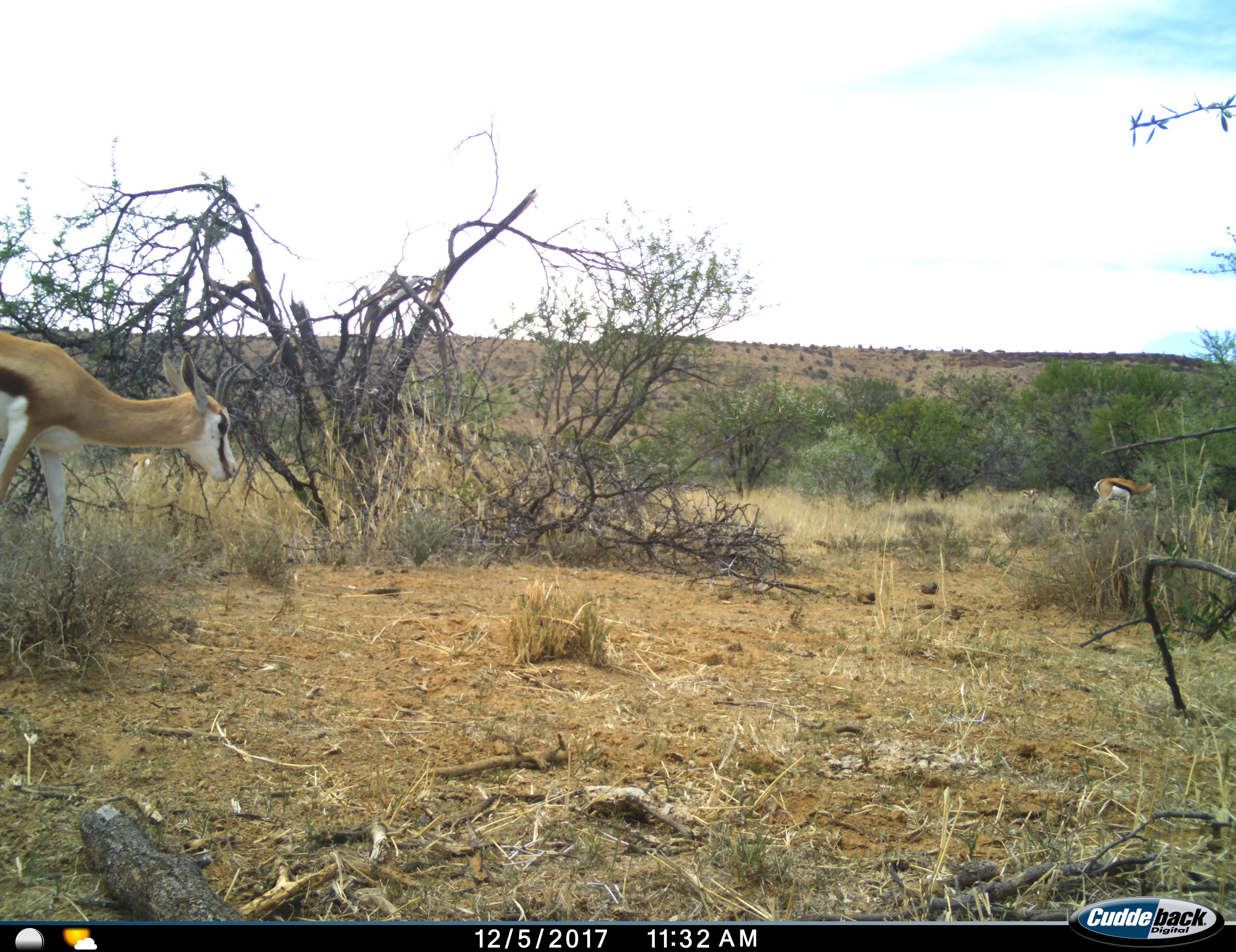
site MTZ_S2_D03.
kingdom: Animalia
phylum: Chordata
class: Mammalia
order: Artiodactyla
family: Bovidae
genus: Antidorcas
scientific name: Antidorcas marsupialis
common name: springbok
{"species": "springbok (Antidorcas marsupialis)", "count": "3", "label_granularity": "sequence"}